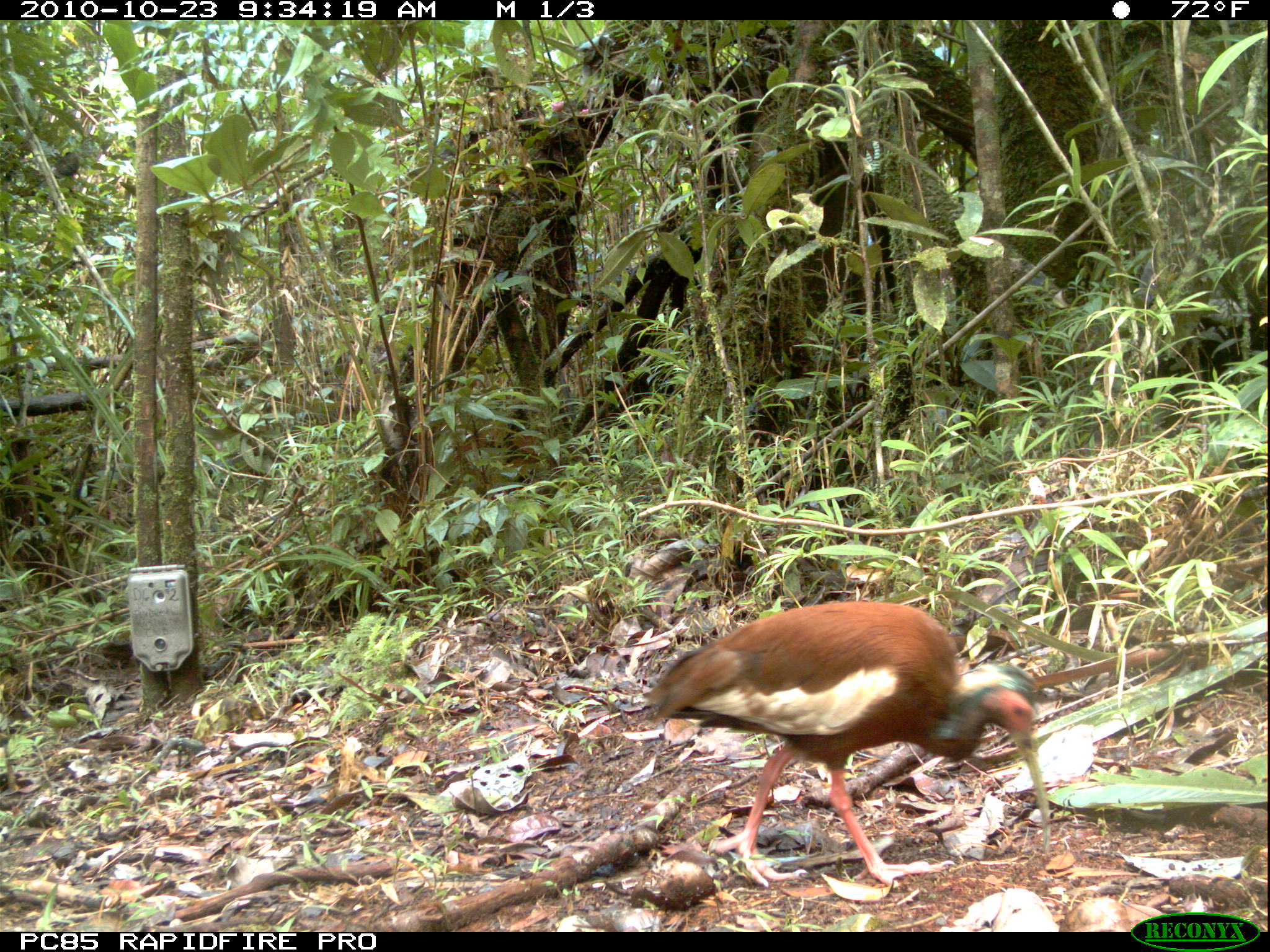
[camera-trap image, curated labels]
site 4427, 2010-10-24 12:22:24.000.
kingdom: Animalia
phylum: Chordata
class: Aves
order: Cuculiformes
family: Cuculidae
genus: Coua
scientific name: Coua serriana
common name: red-breasted coua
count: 1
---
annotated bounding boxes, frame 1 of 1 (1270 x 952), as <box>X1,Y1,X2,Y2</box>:
coua serriana: <box>646,600,1050,888</box>